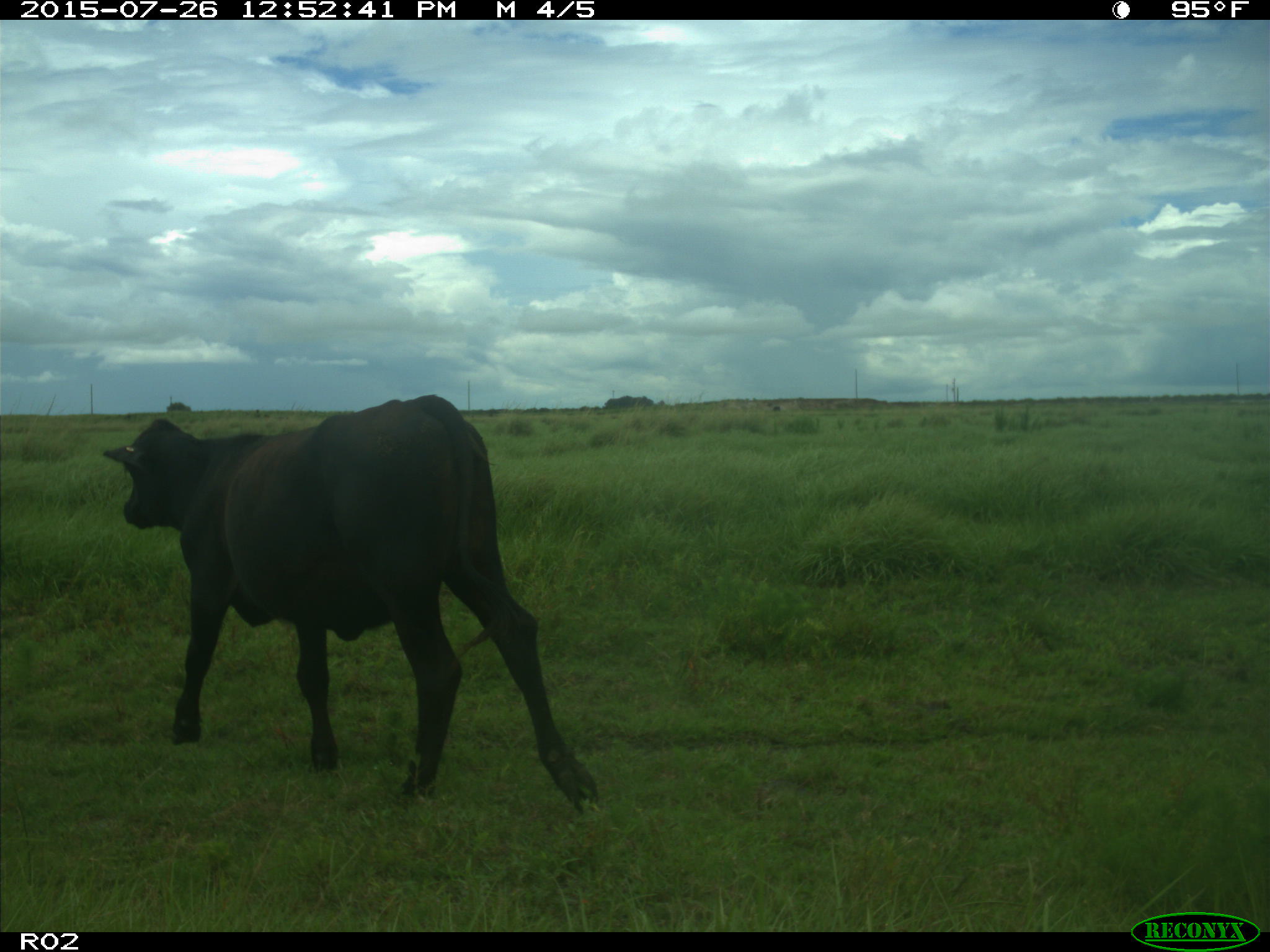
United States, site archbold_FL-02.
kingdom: Animalia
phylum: Chordata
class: Mammalia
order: Artiodactyla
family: Bovidae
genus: Bos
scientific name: Bos taurus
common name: domestic cow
Bos taurus (domestic cow).